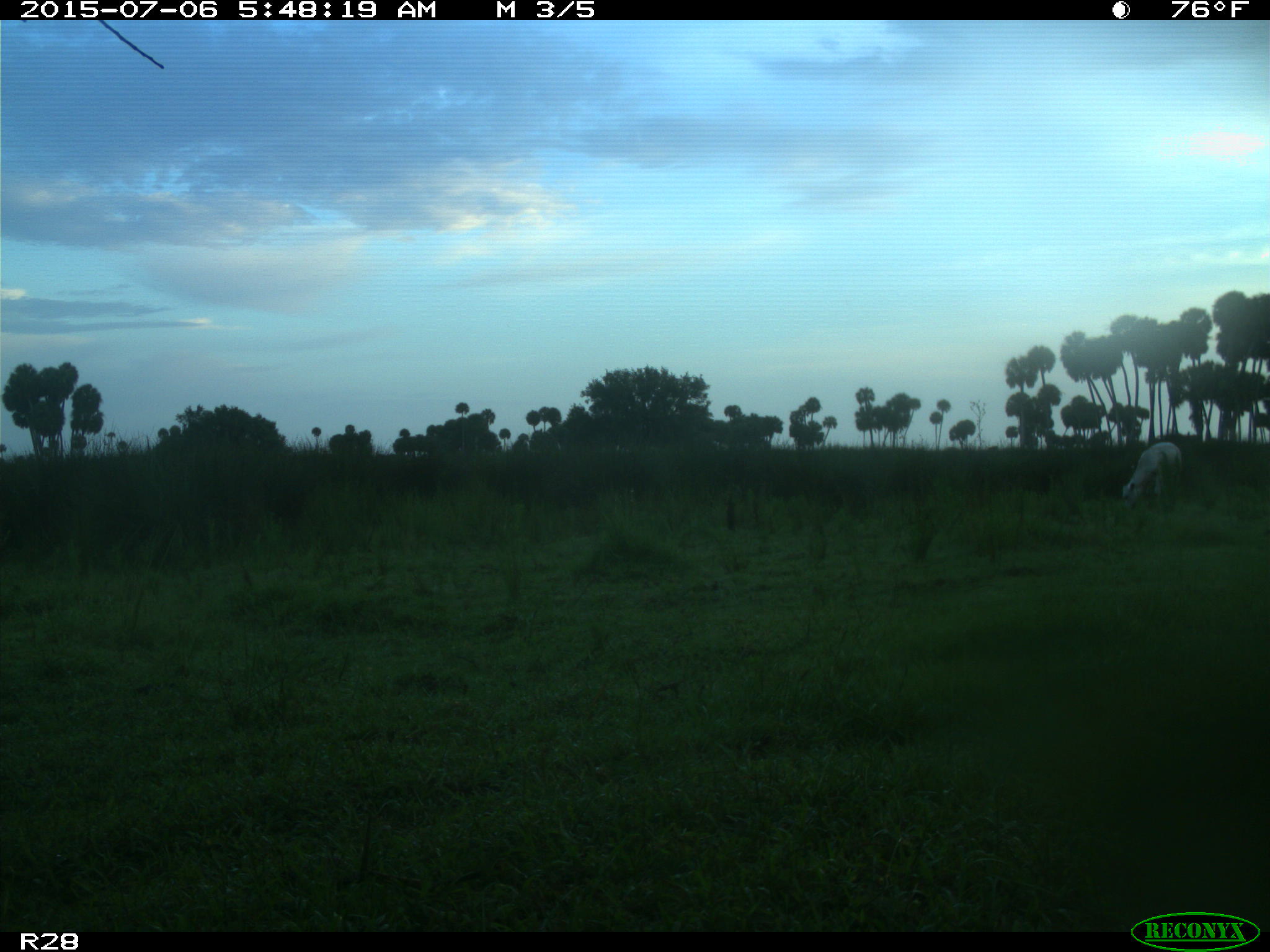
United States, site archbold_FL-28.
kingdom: Animalia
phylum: Chordata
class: Mammalia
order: Artiodactyla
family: Bovidae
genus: Bos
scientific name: Bos taurus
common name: domestic cow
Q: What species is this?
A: Bos taurus (domestic cow).